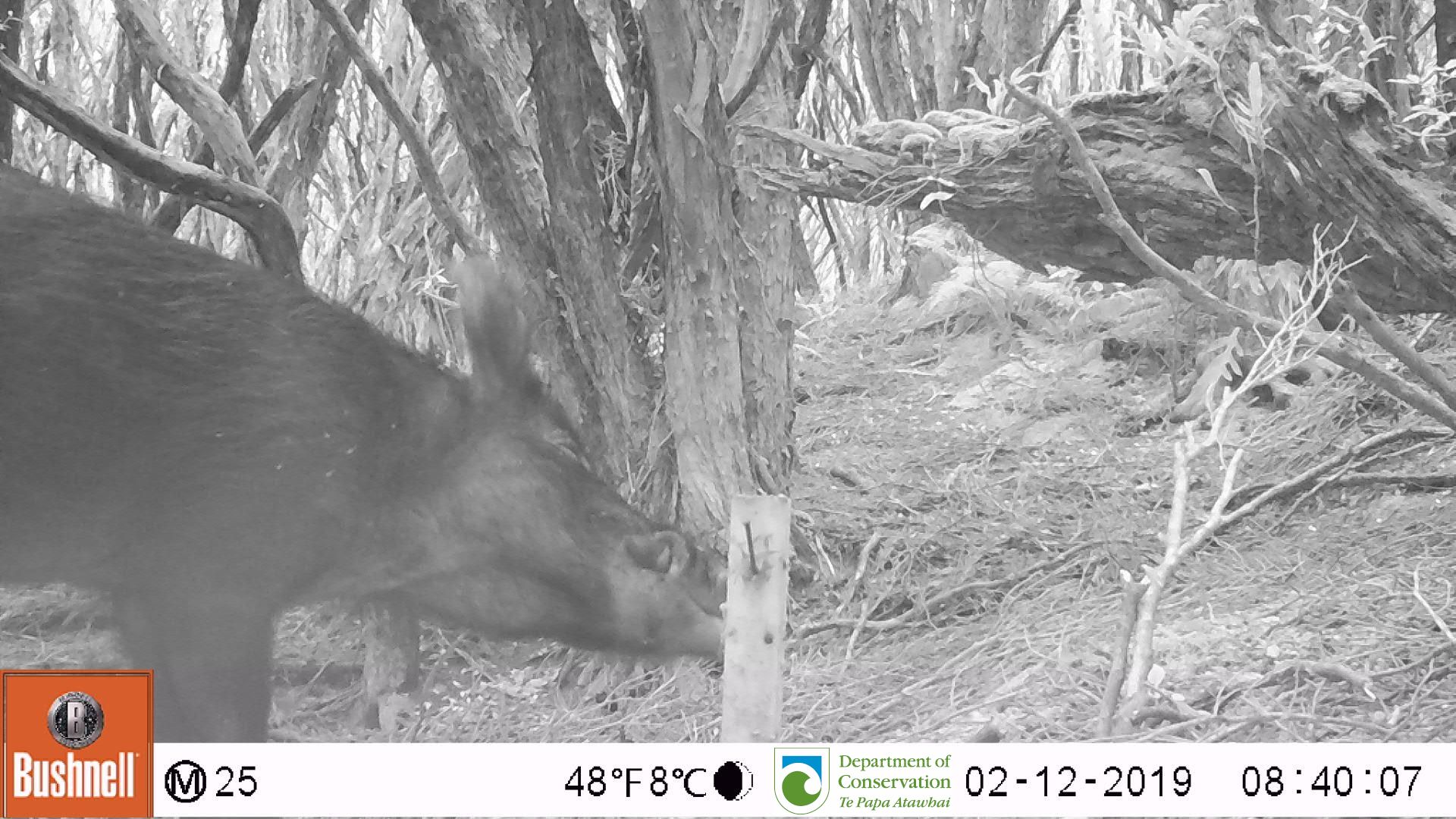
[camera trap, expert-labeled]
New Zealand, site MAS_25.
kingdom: Animalia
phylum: Chordata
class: Mammalia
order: Artiodactyla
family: Suidae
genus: Sus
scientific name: Sus scrofa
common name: pig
Pig (Sus scrofa).